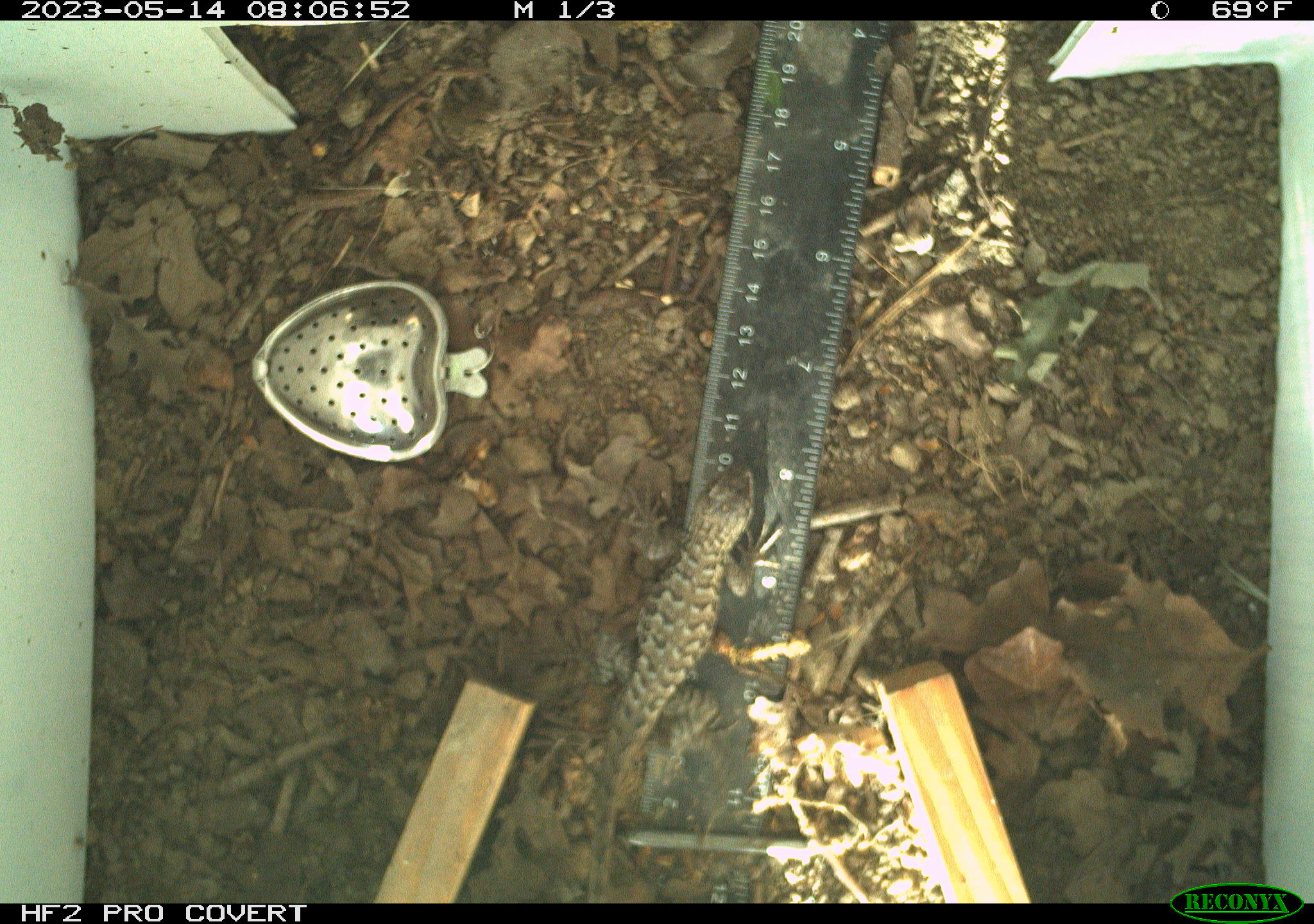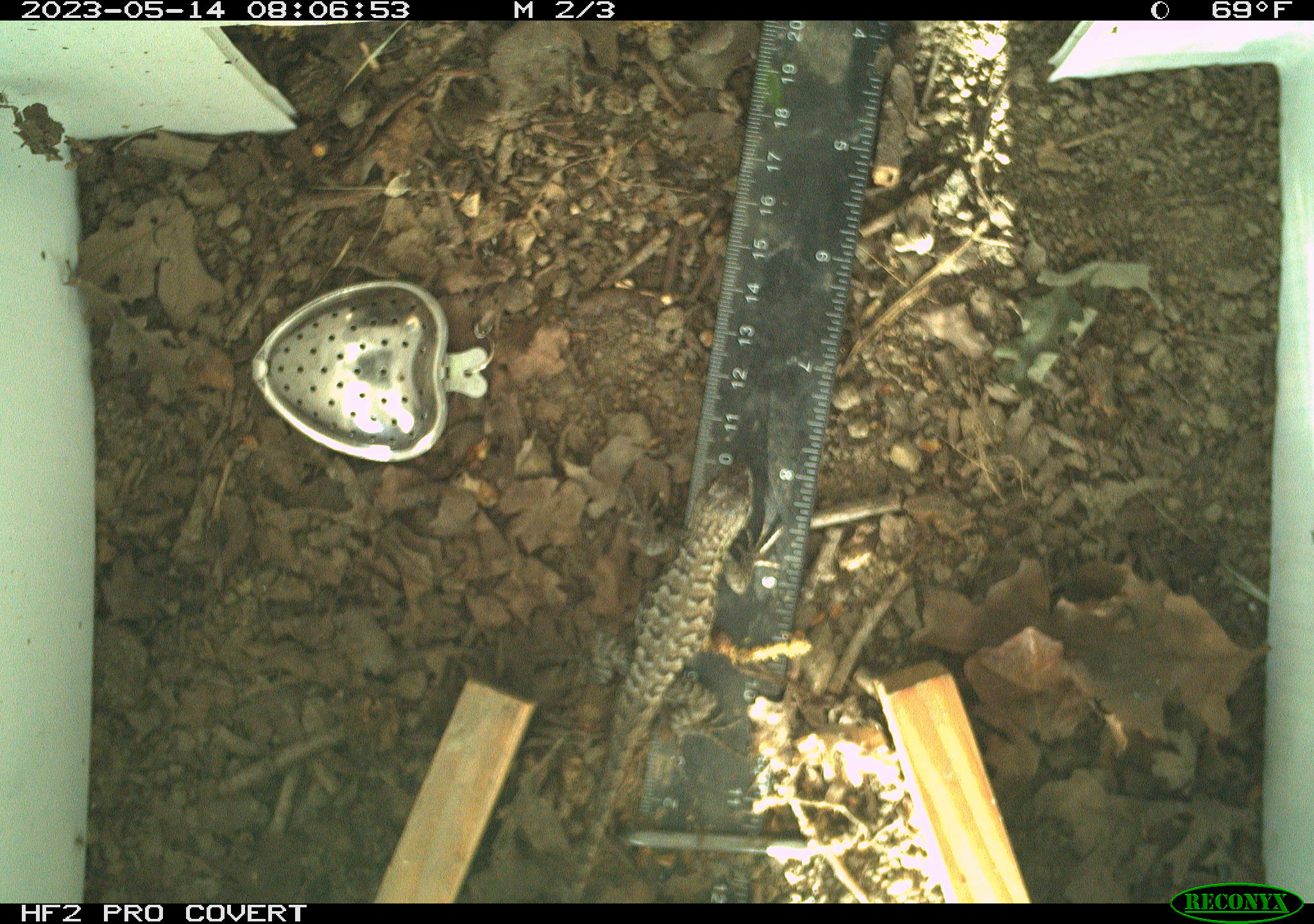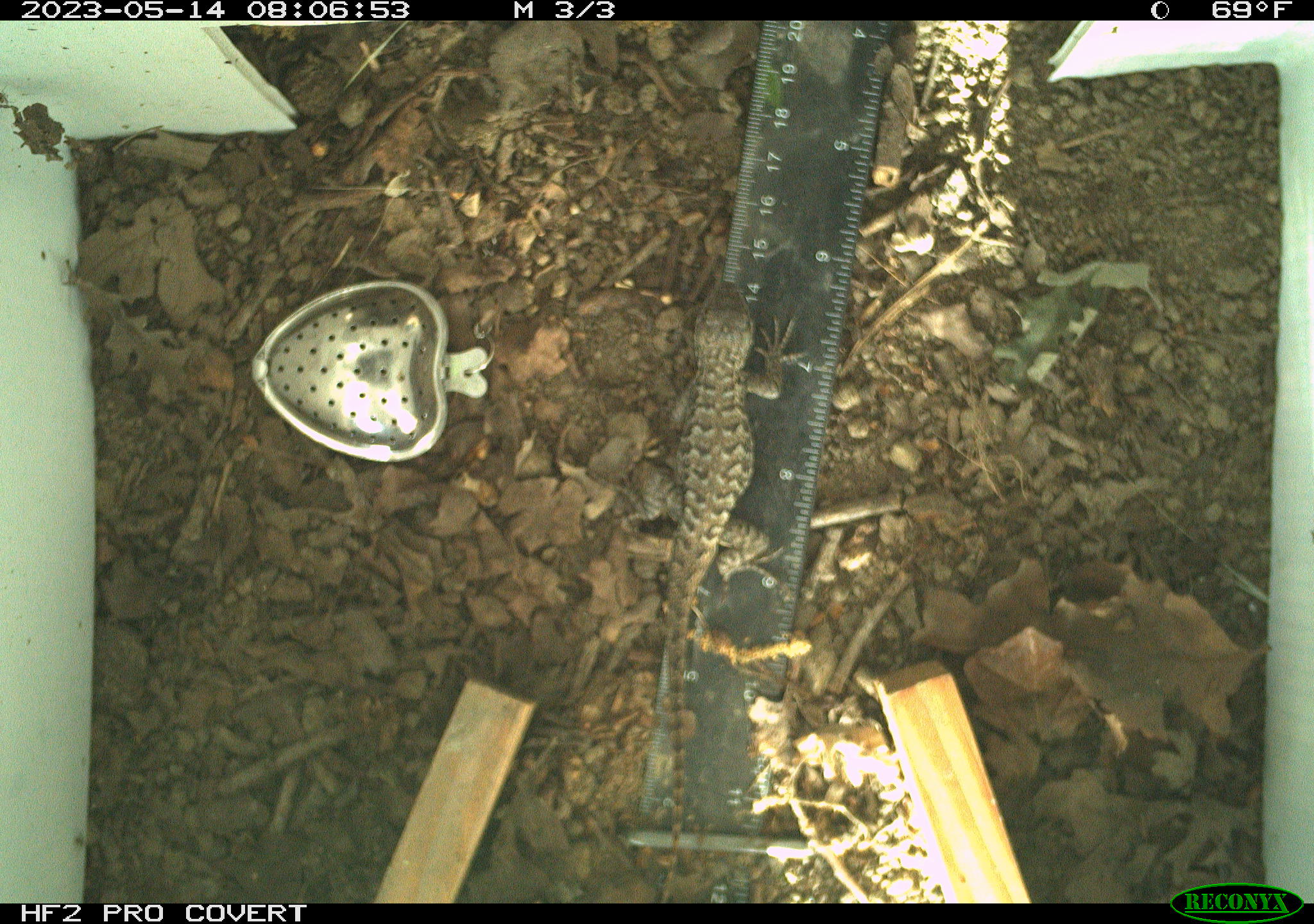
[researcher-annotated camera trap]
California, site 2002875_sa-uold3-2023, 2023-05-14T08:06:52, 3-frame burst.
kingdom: Animalia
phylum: Chordata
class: Reptilia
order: Squamata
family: Phrynosomatidae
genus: Sceloporus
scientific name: Sceloporus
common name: spiny lizards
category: sceloporus species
Sceloporus species (spiny lizards) (Sceloporus).